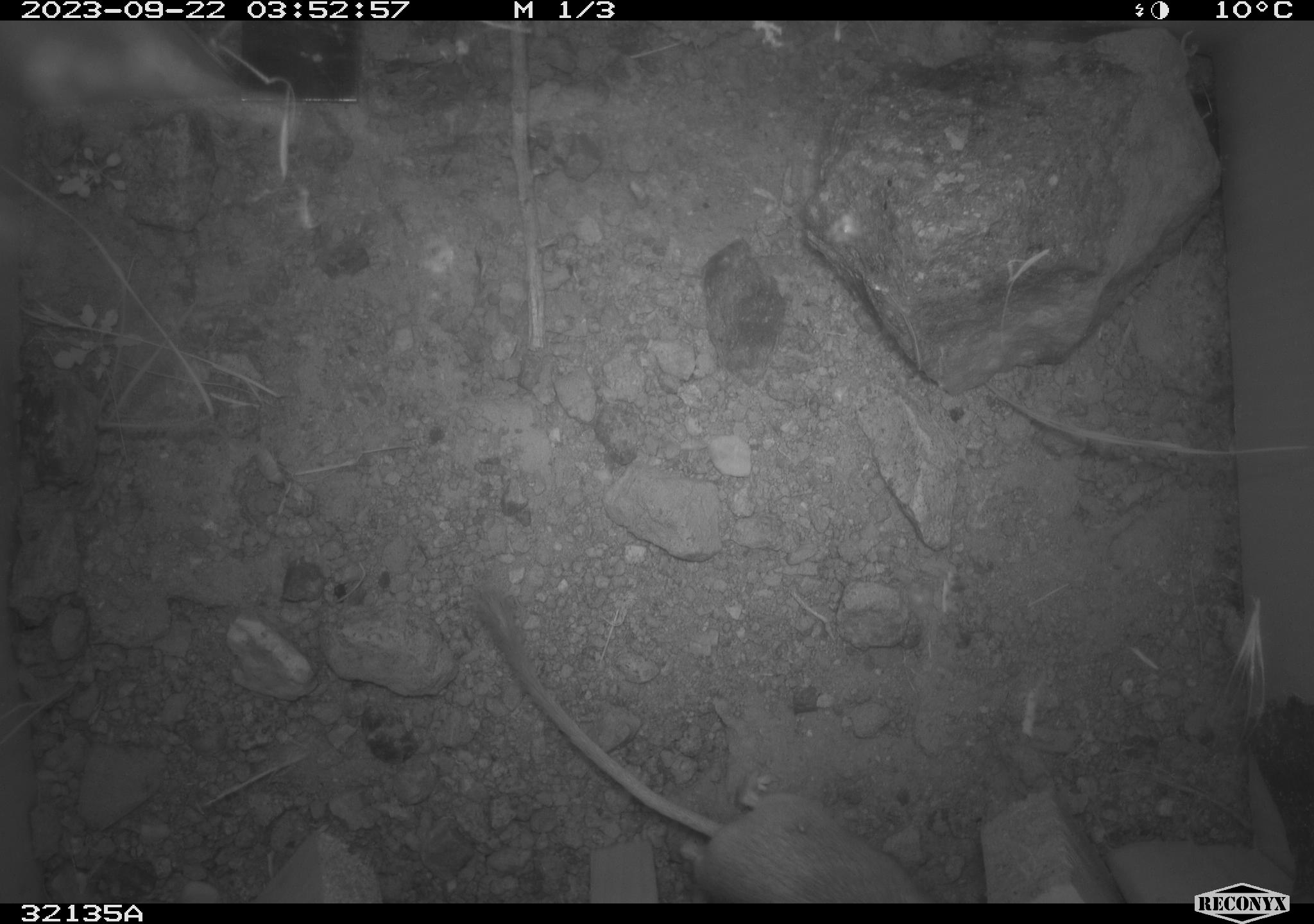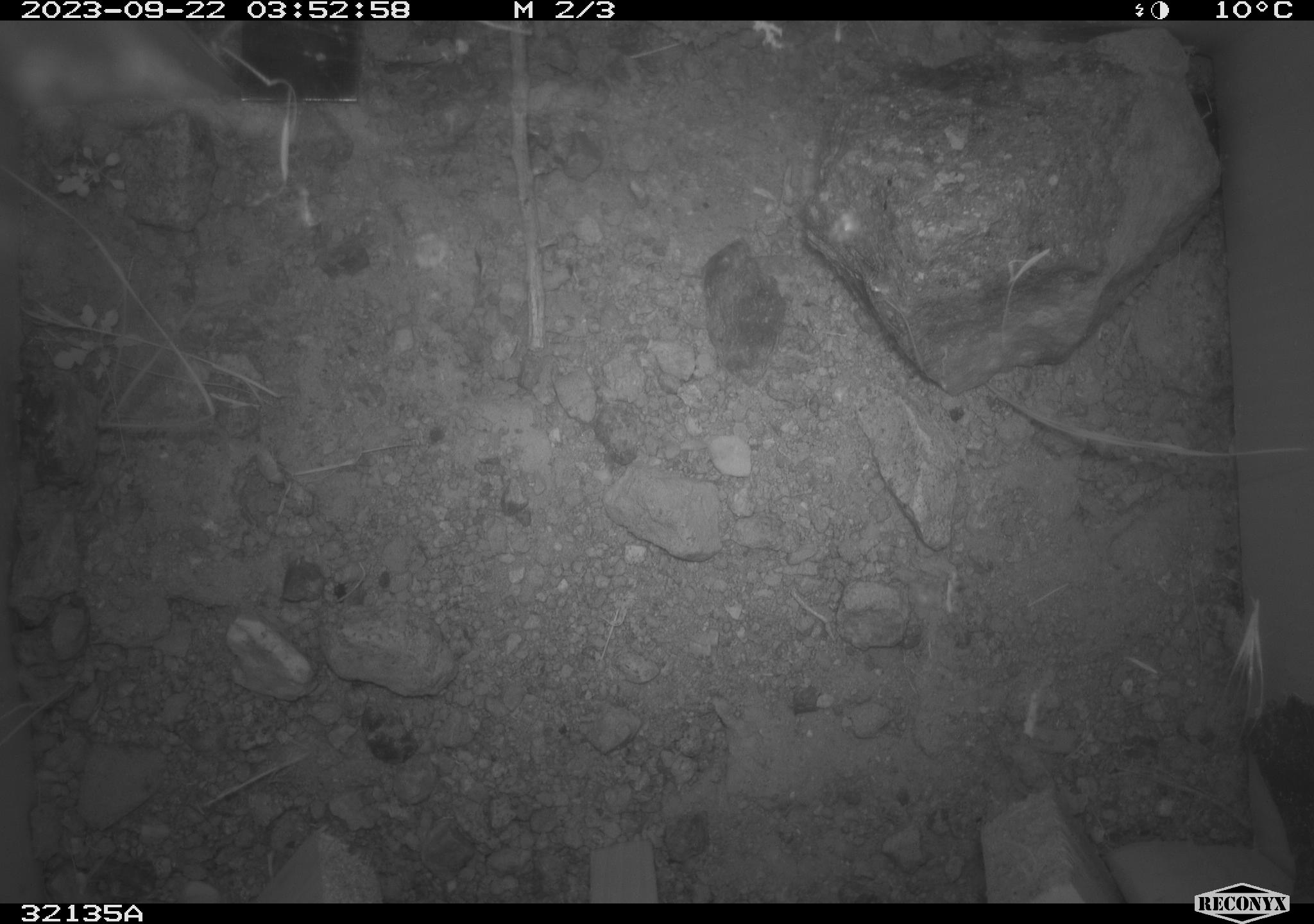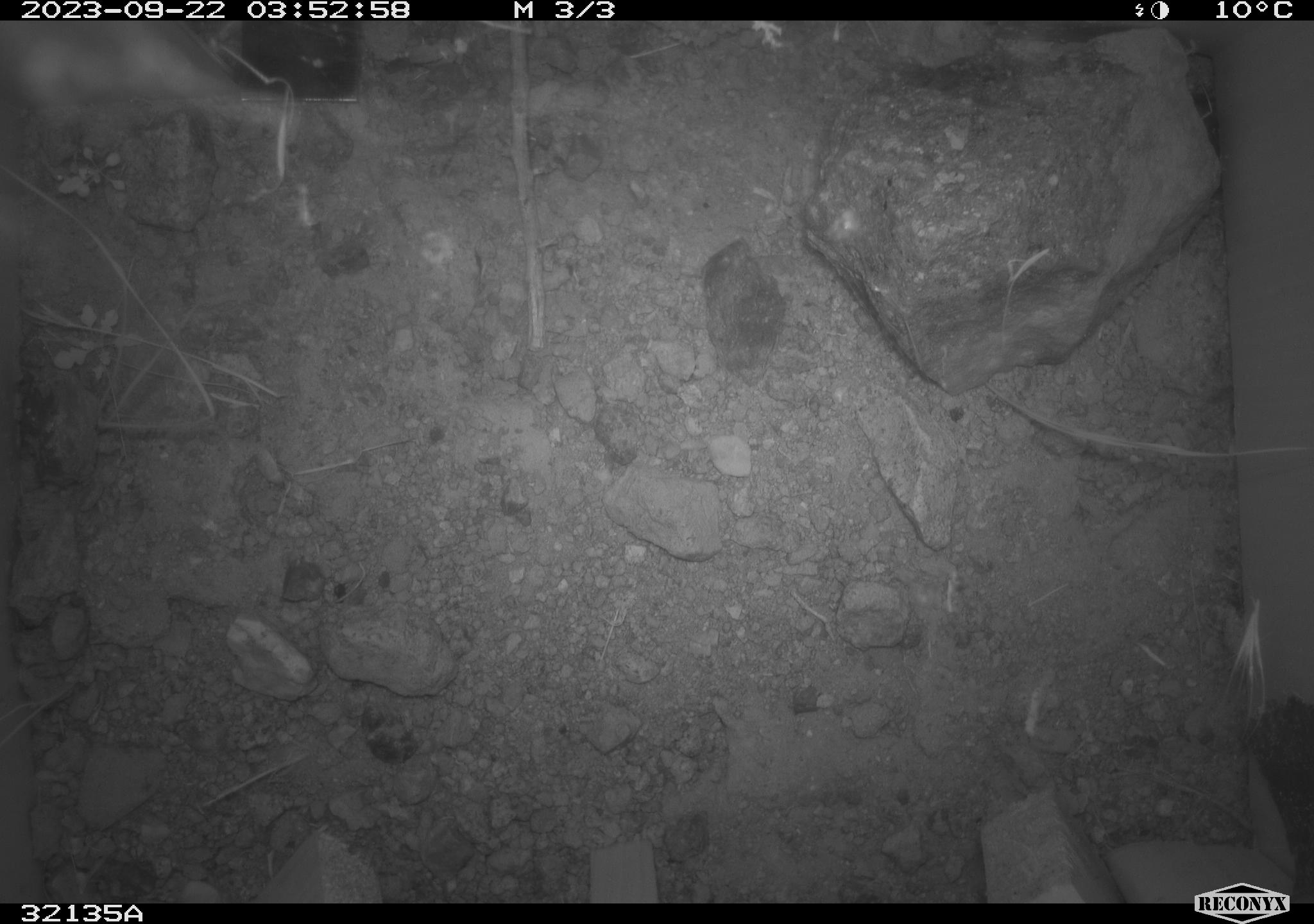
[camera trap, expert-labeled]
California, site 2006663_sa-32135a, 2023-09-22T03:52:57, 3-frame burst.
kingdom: Animalia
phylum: Chordata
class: Mammalia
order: Rodentia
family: Heteromyidae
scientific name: Heteromyidae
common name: kangaroo rats and pocket mice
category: heteromyidae family